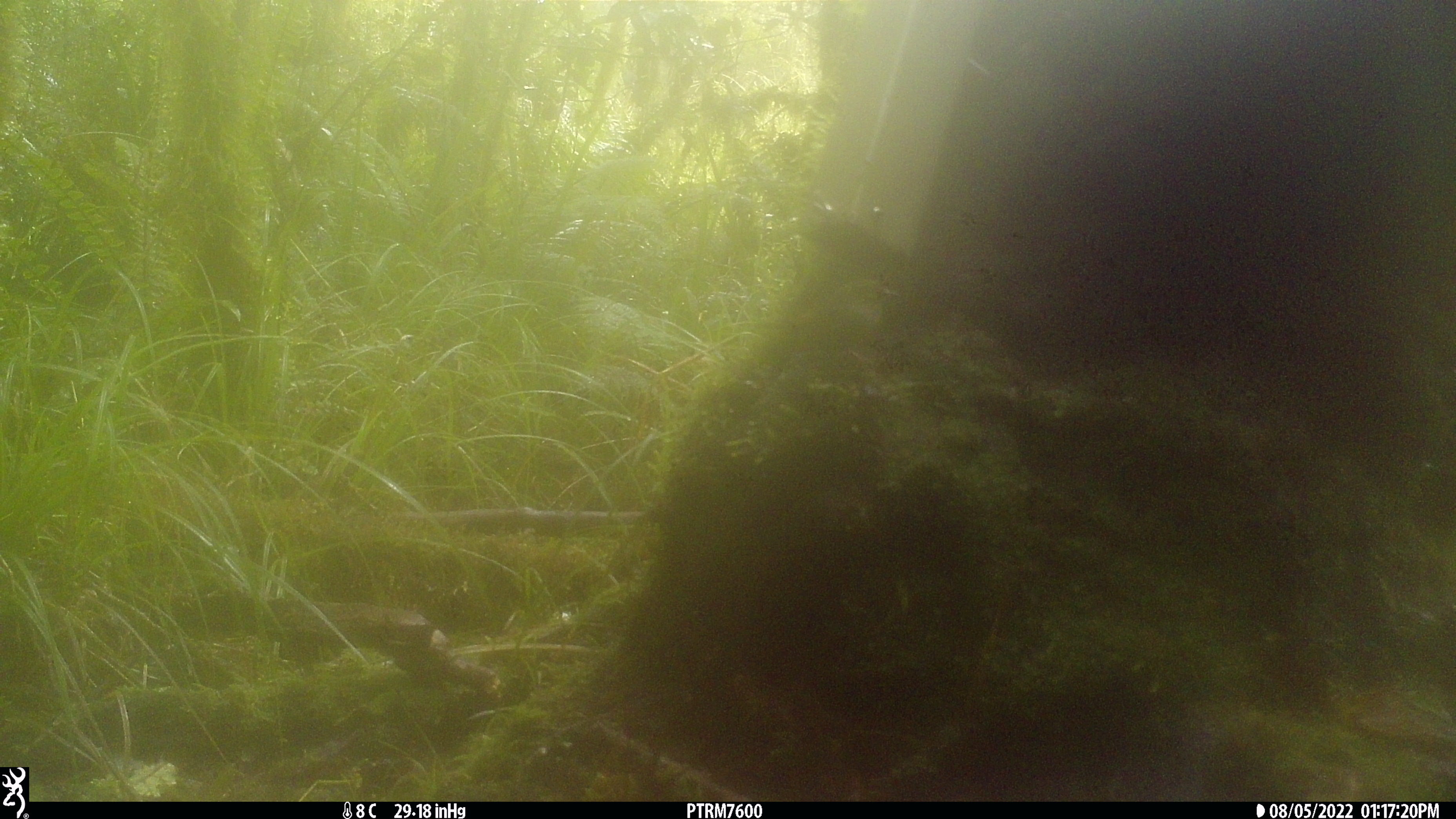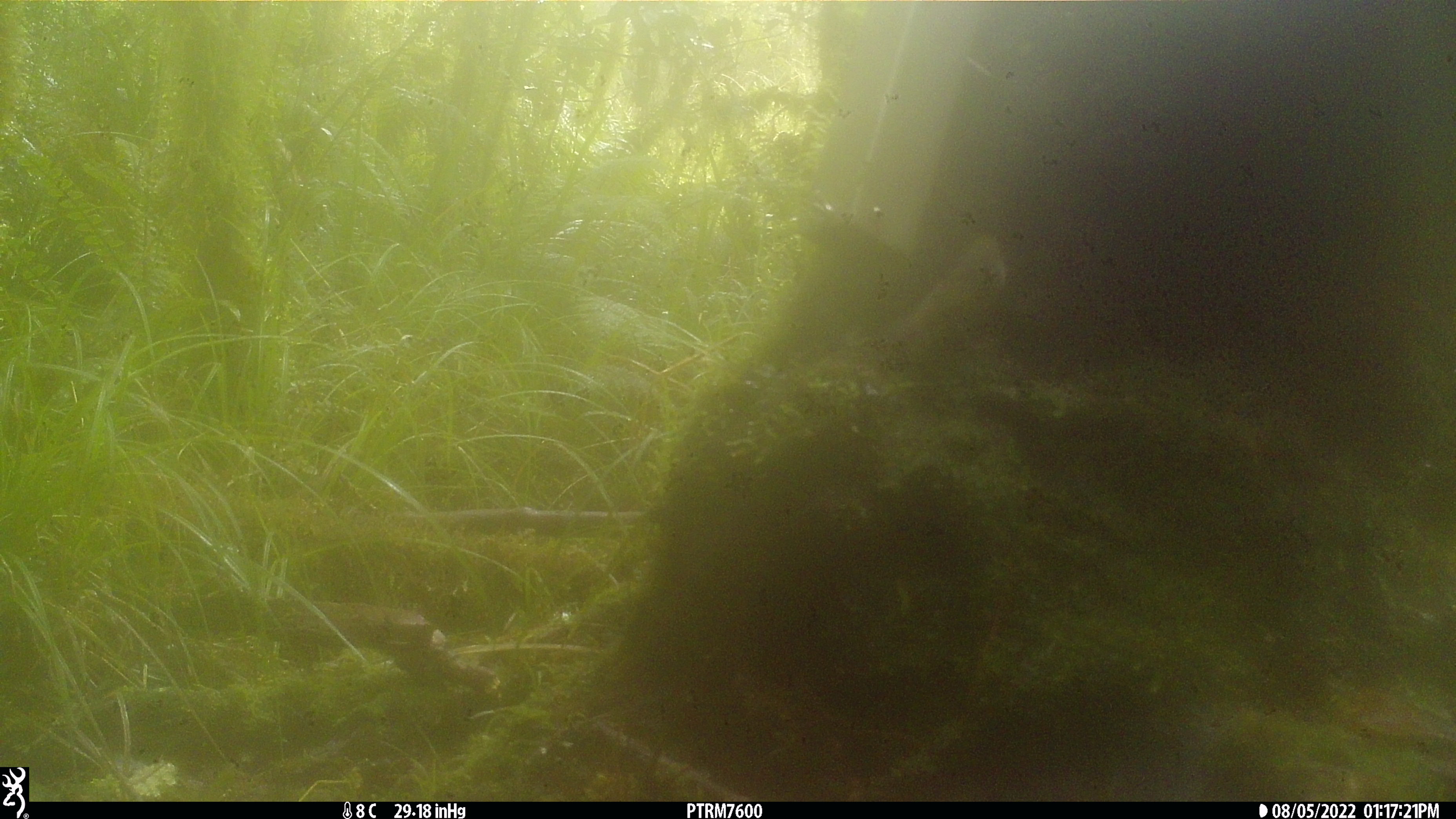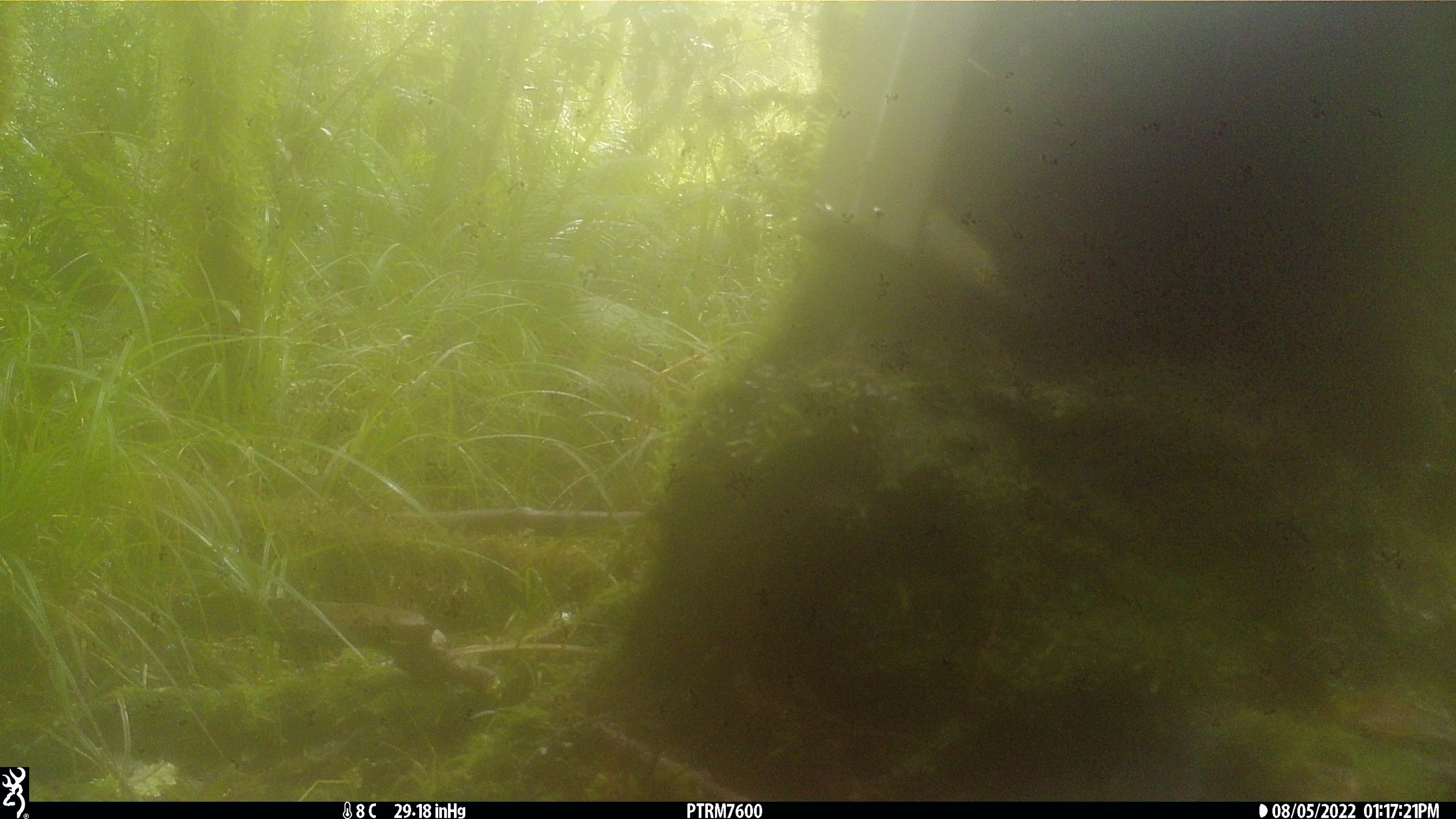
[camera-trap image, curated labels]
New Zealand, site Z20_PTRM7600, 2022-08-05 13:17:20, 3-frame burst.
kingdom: Animalia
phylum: Chordata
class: Aves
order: Passeriformes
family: Zosteropidae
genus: Zosterops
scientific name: Zosterops lateralis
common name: silvereye